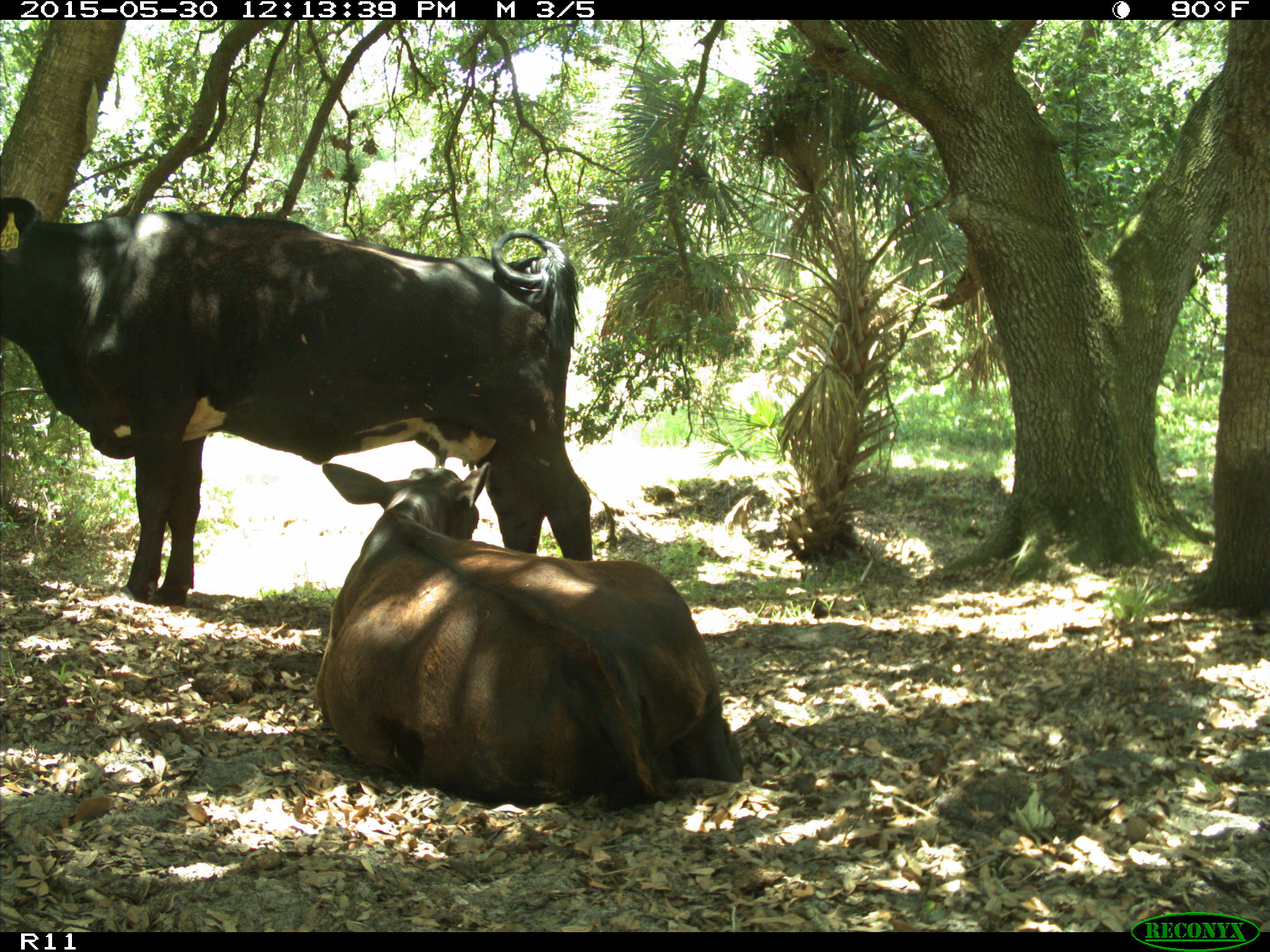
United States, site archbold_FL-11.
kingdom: Animalia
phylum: Chordata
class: Mammalia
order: Artiodactyla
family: Bovidae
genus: Bos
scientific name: Bos taurus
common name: domestic cow